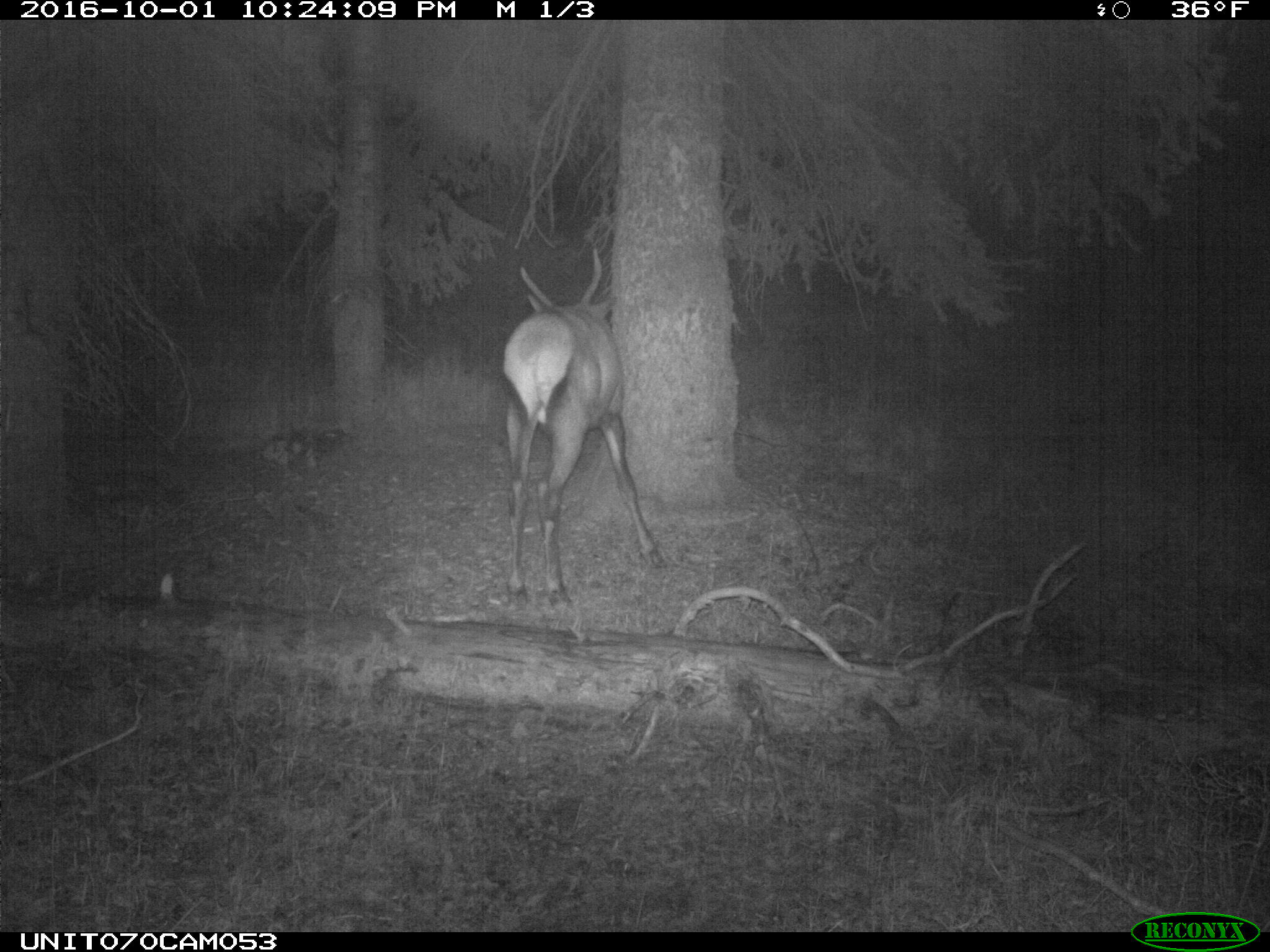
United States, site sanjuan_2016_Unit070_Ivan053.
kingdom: Animalia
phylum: Chordata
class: Mammalia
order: Artiodactyla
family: Cervidae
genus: Cervus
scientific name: Cervus elaphus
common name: red deer